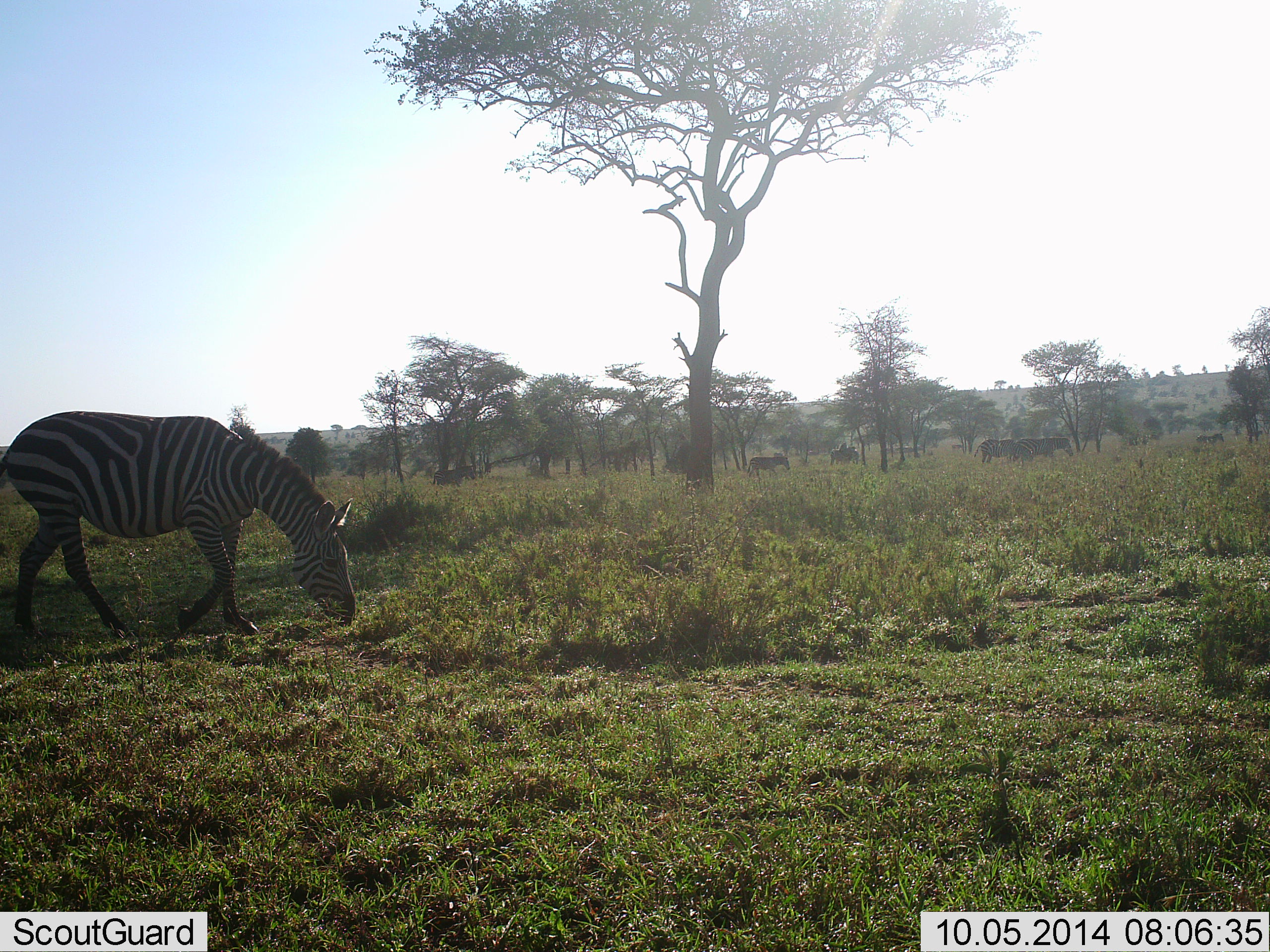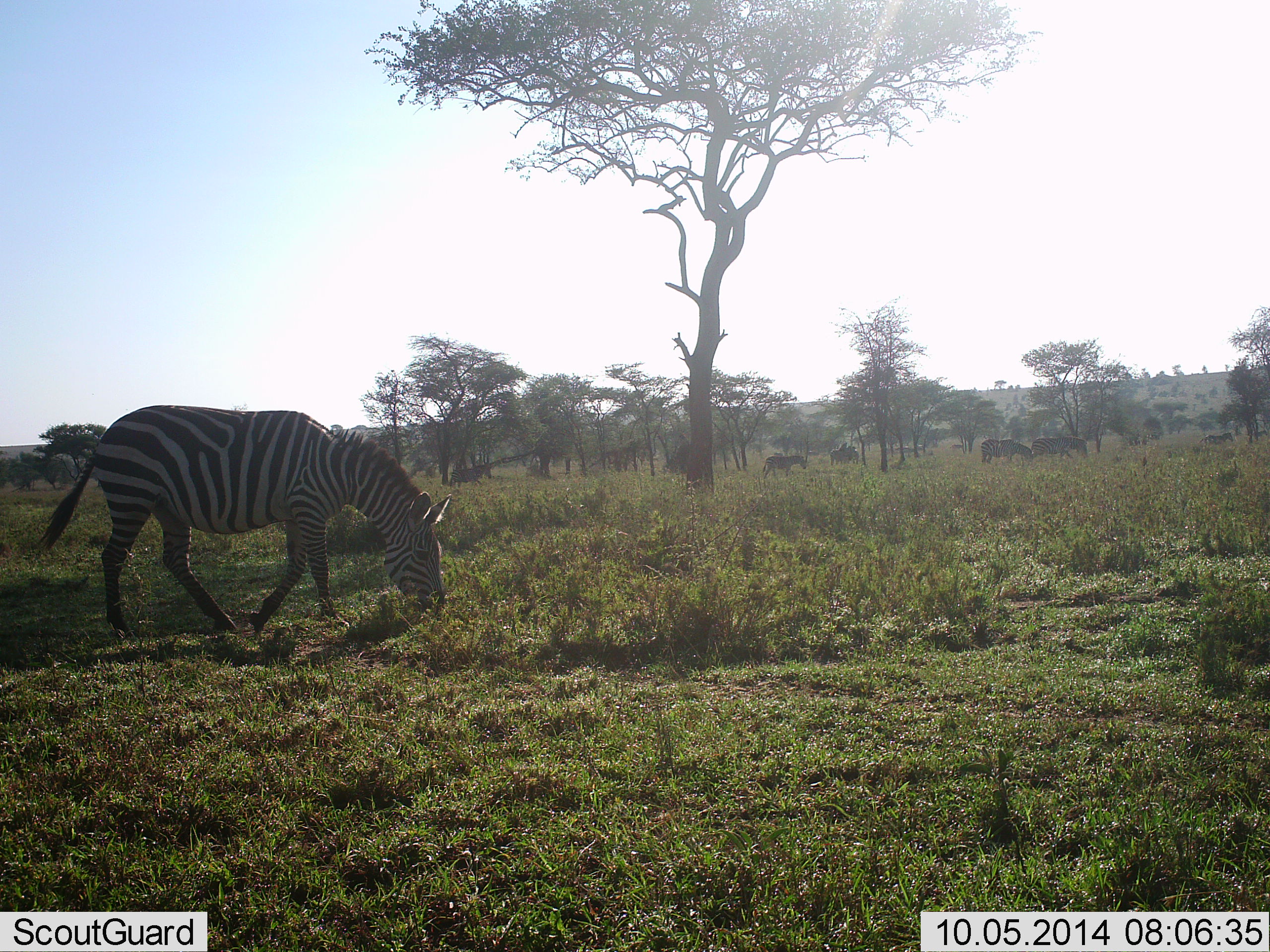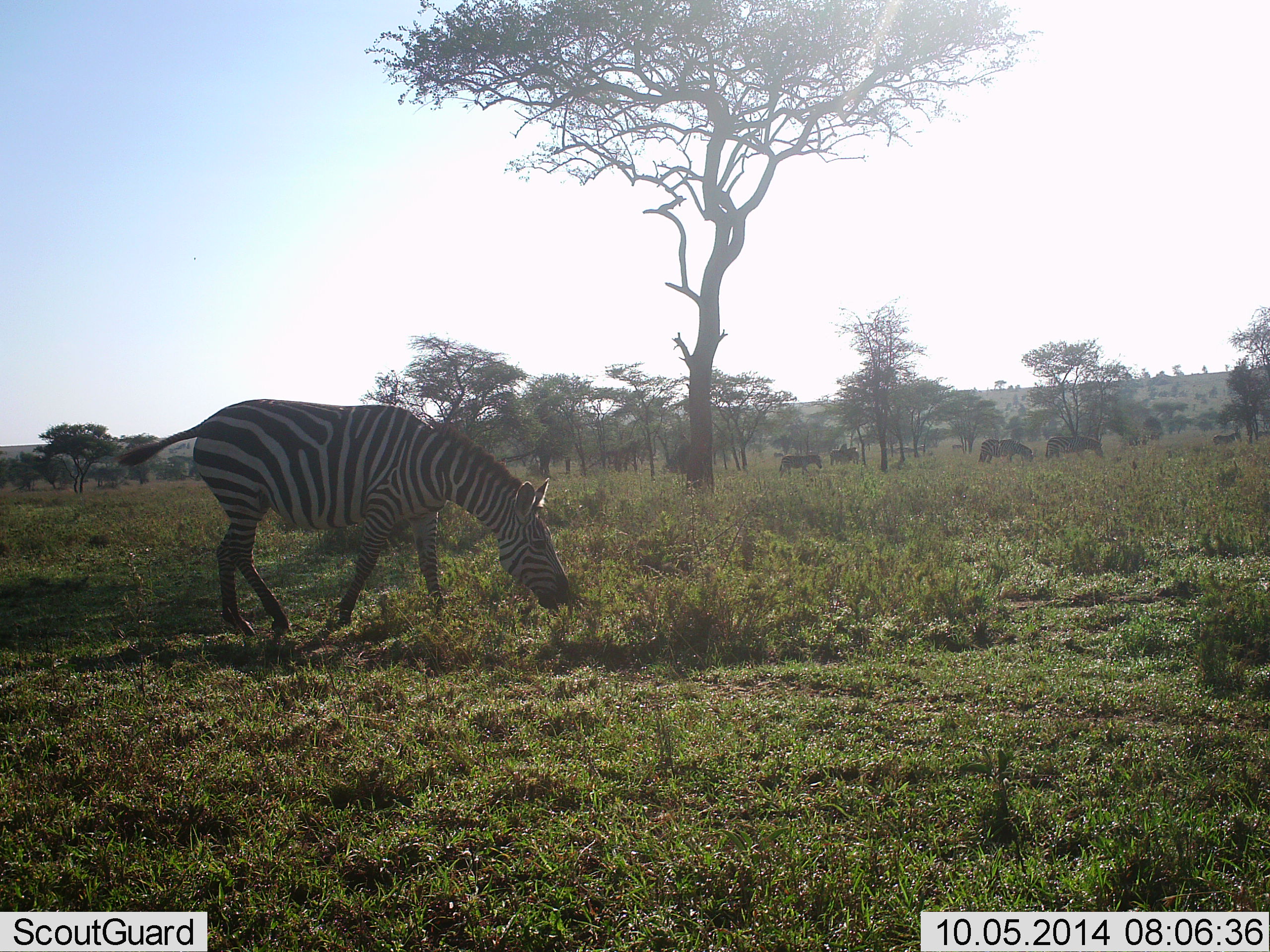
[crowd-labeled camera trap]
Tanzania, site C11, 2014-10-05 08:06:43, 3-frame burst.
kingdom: Animalia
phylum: Chordata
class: Mammalia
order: Perissodactyla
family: Equidae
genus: Equus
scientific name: Equus quagga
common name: plains zebra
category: zebra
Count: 7.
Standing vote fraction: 0%.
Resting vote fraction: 0%.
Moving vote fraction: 80%.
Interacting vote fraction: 0%.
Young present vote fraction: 0%.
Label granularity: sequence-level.